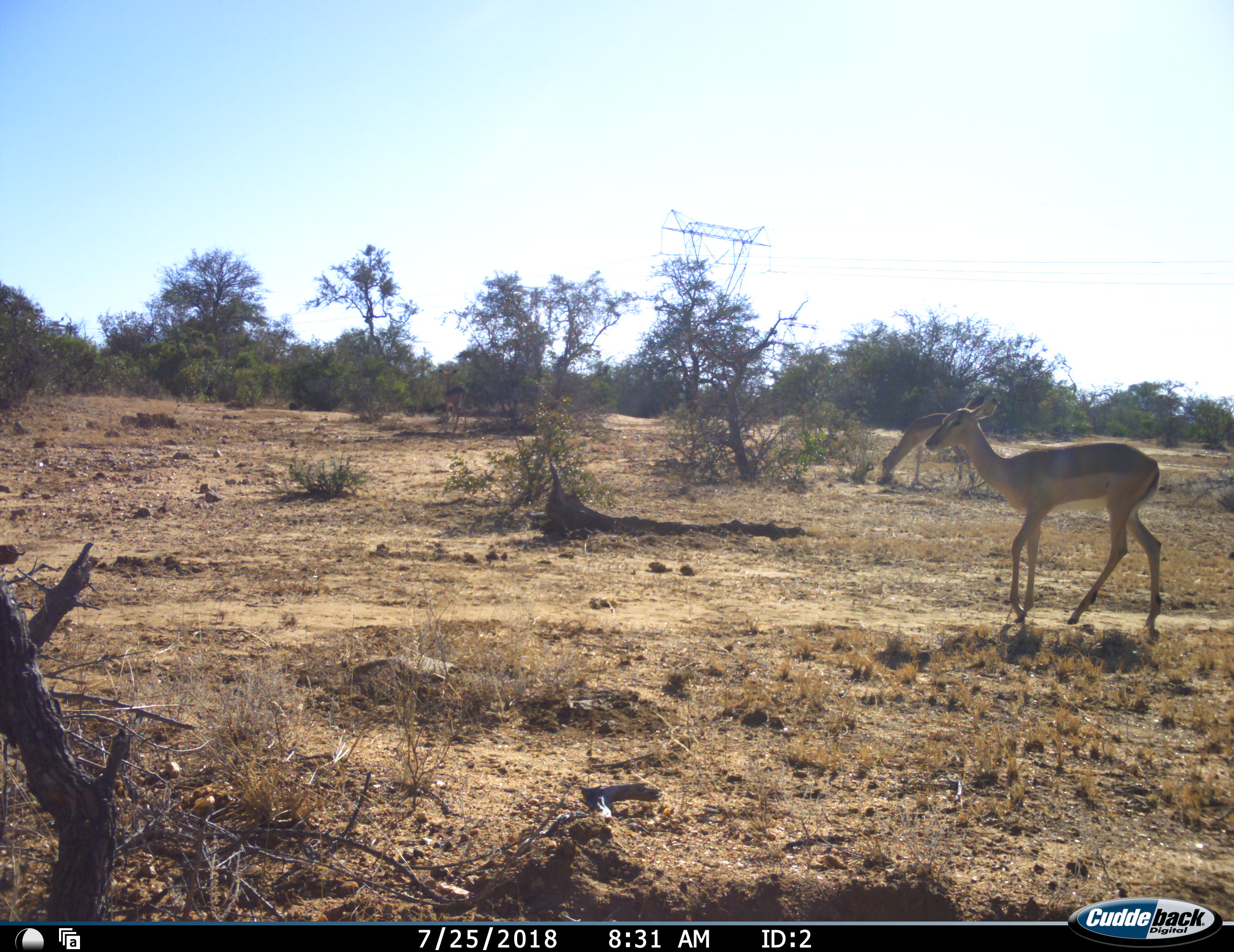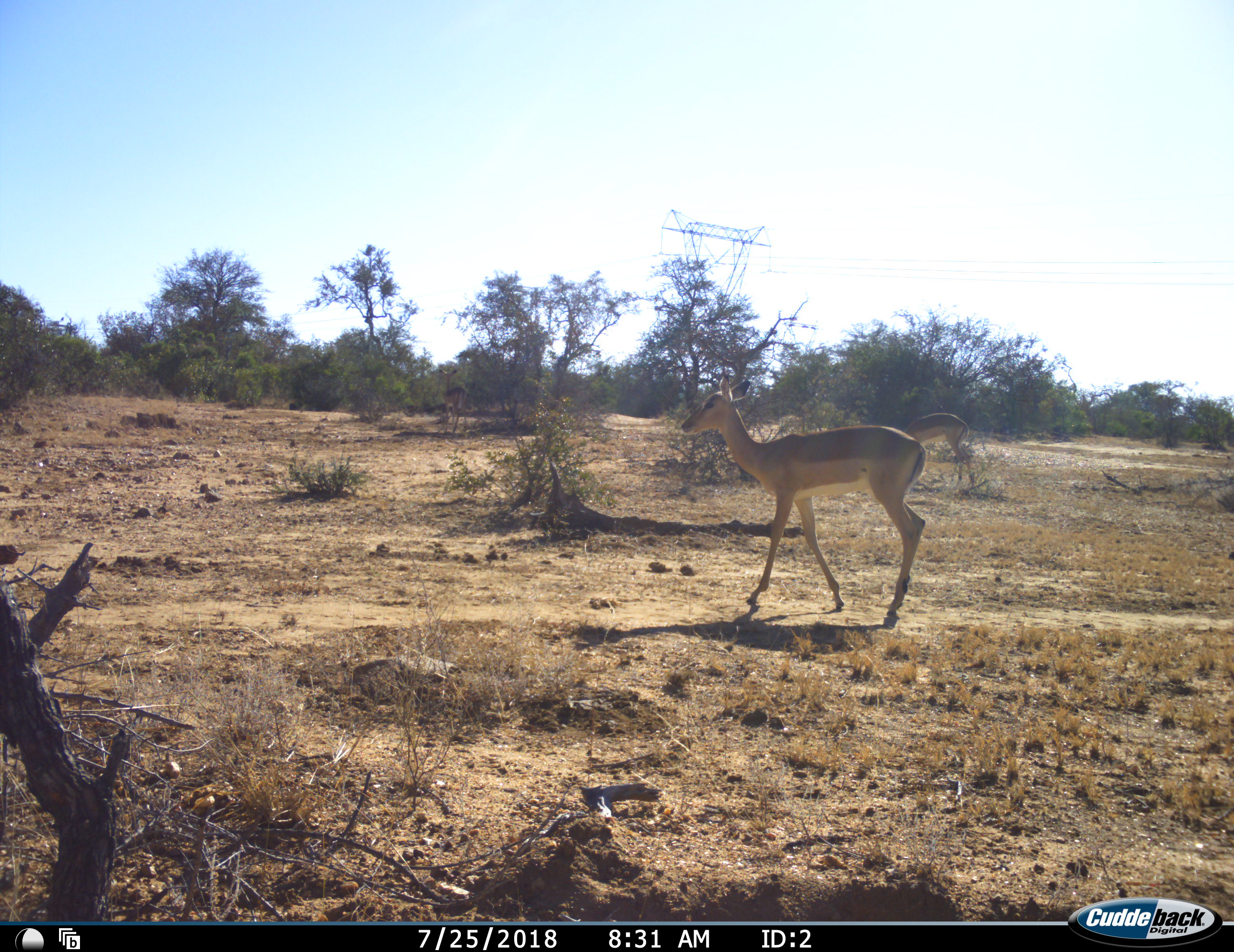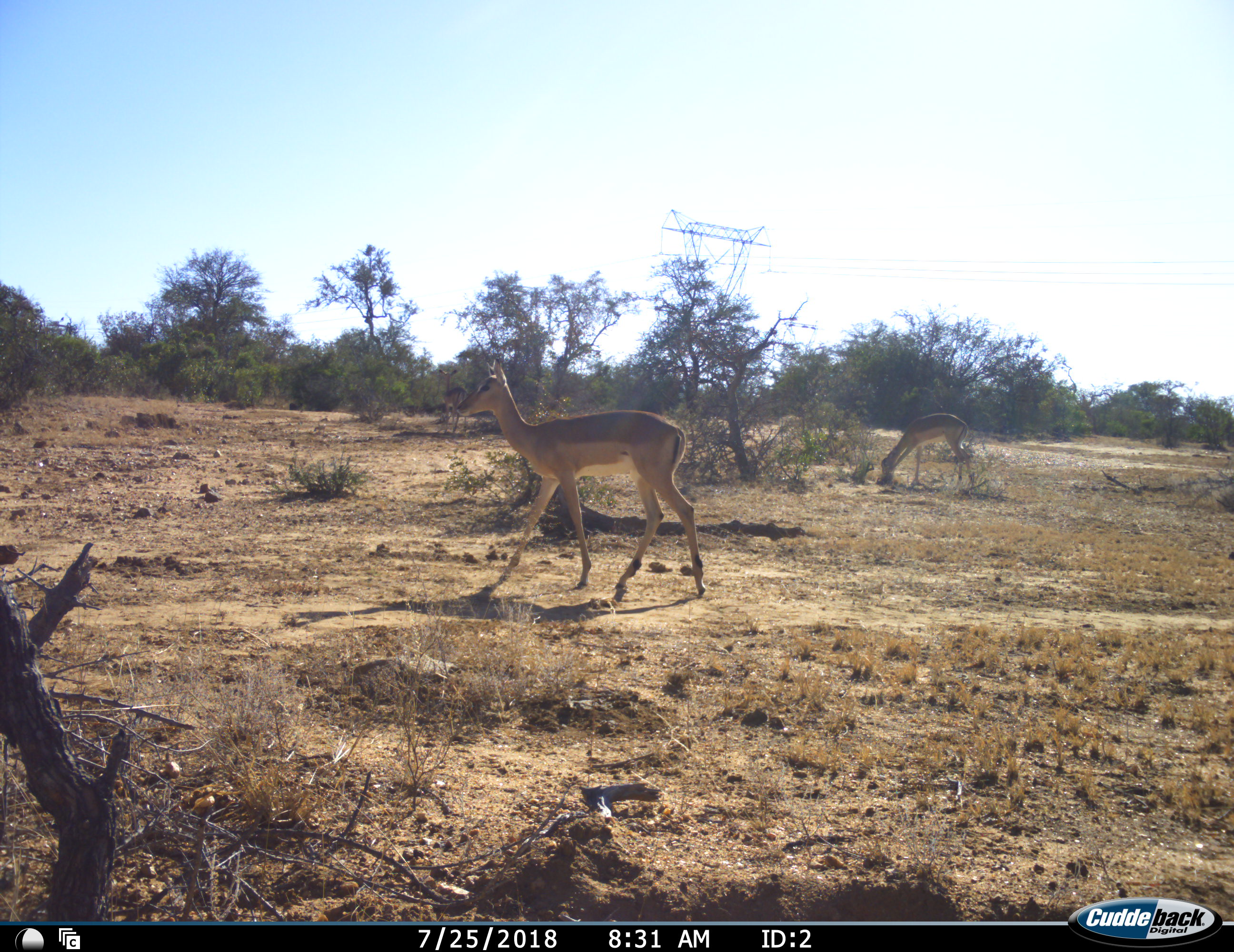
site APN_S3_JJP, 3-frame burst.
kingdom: Animalia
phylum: Chordata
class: Mammalia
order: Artiodactyla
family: Bovidae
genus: Aepyceros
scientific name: Aepyceros melampus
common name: impala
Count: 2.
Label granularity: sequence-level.